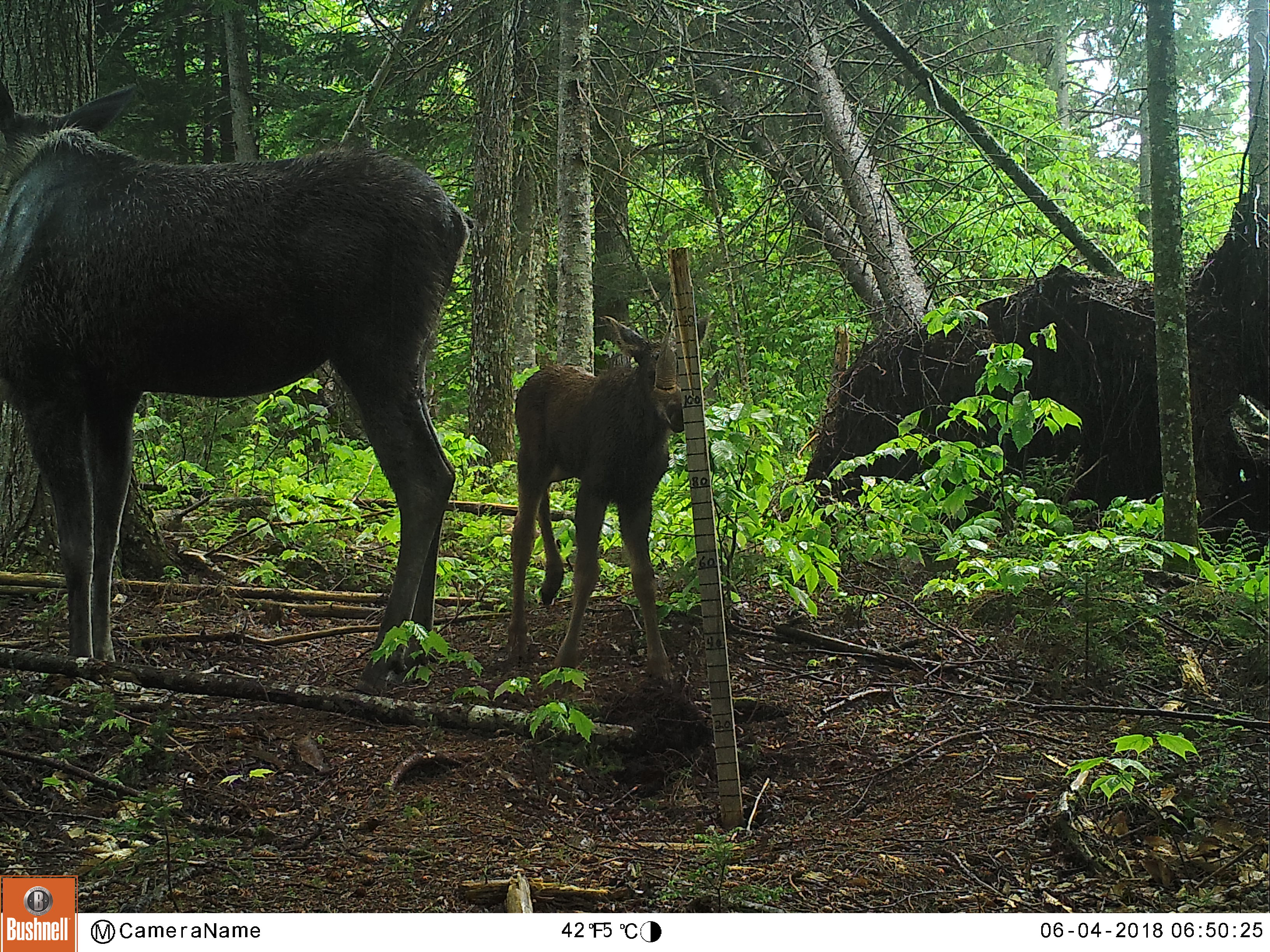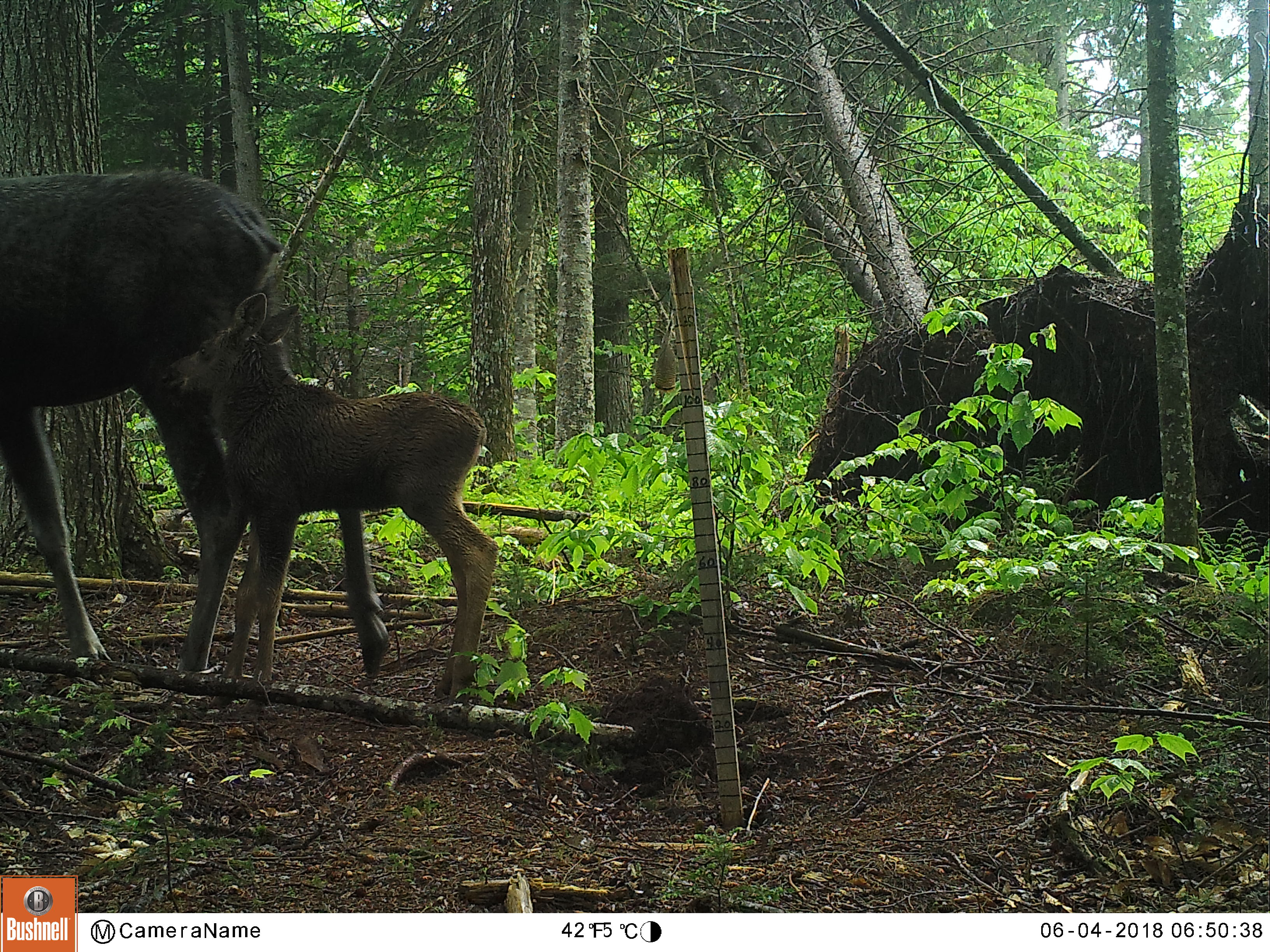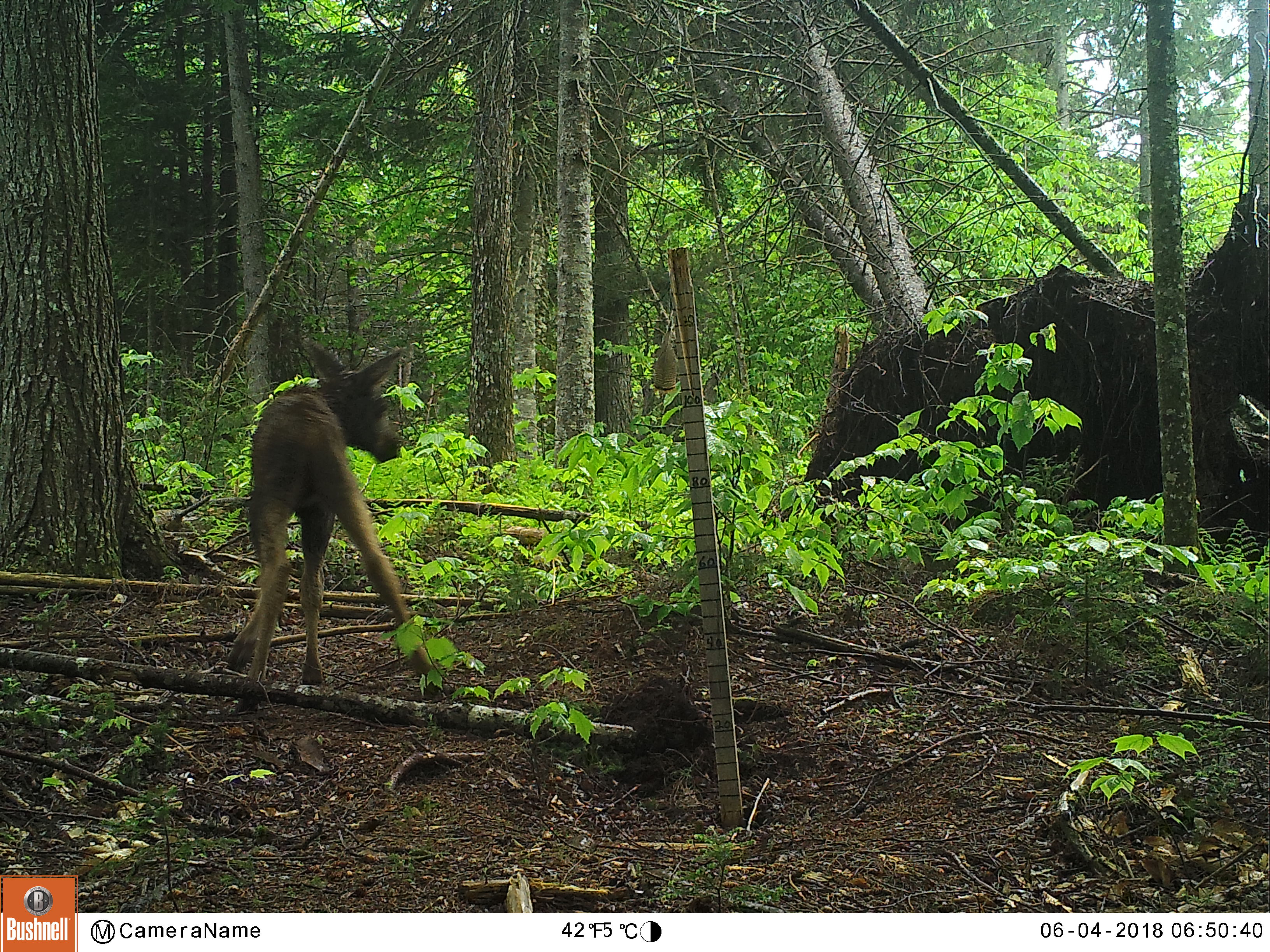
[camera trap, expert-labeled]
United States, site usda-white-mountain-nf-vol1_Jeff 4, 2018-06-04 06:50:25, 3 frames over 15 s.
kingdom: Animalia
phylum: Chordata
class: Mammalia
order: Artiodactyla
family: Cervidae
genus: Alces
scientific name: Alces alces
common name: moose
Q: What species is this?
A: Moose (Alces alces).